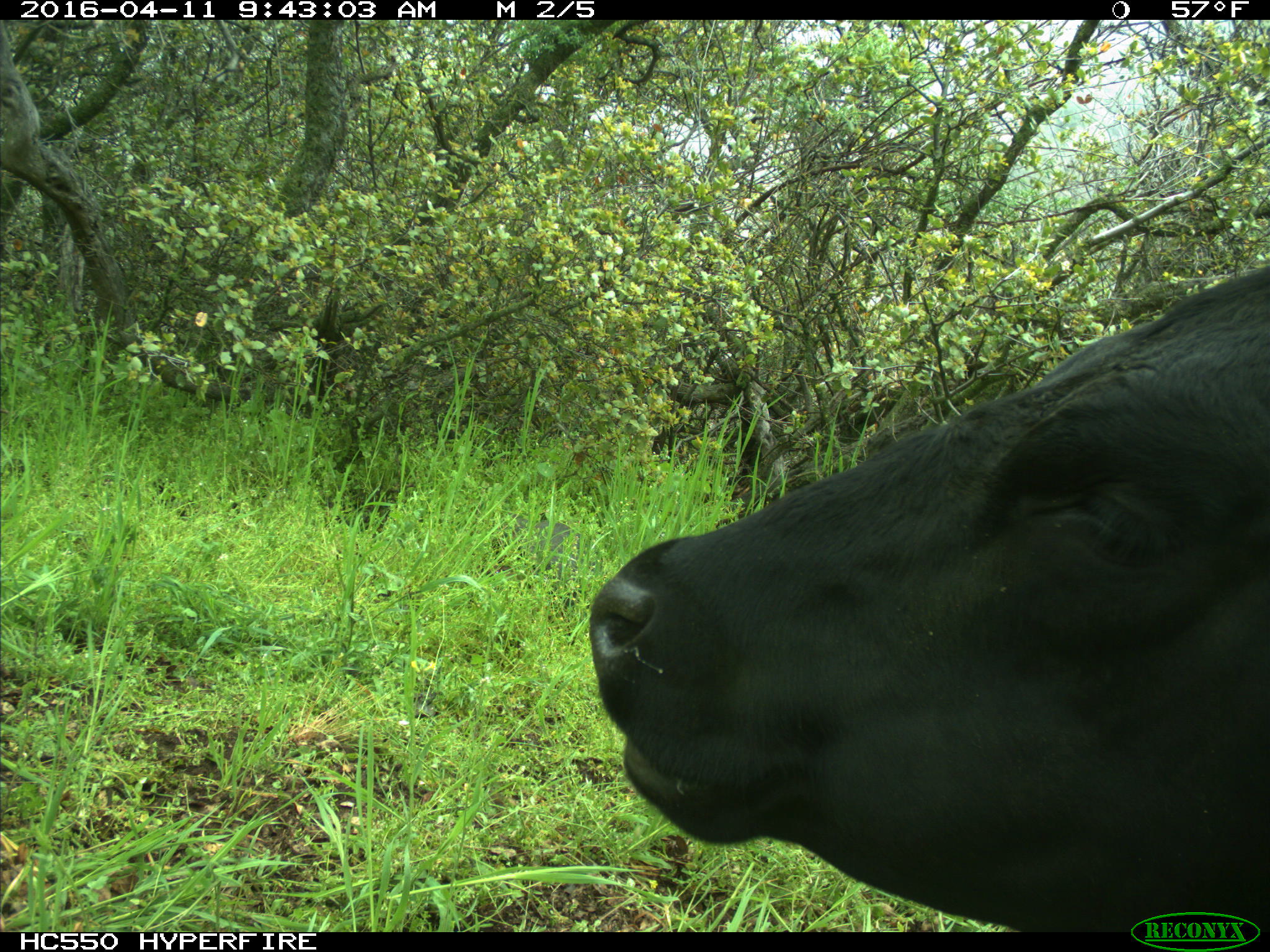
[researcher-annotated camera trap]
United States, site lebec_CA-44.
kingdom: Animalia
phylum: Chordata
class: Mammalia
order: Artiodactyla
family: Bovidae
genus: Bos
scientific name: Bos taurus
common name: domestic cow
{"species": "Bos taurus (domestic cow)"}